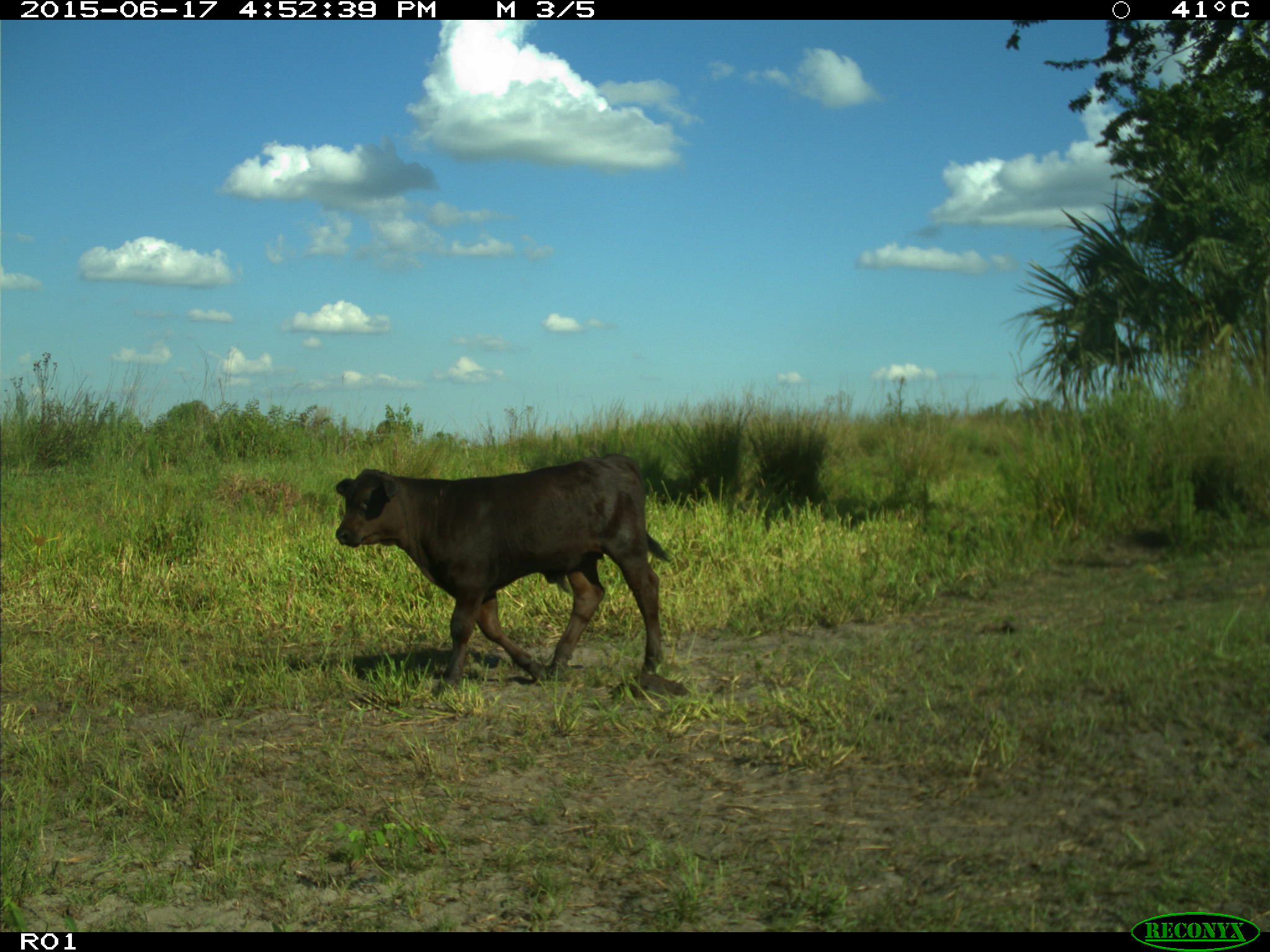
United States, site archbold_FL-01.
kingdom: Animalia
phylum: Chordata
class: Mammalia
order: Artiodactyla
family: Bovidae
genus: Bos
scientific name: Bos taurus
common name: domestic cow